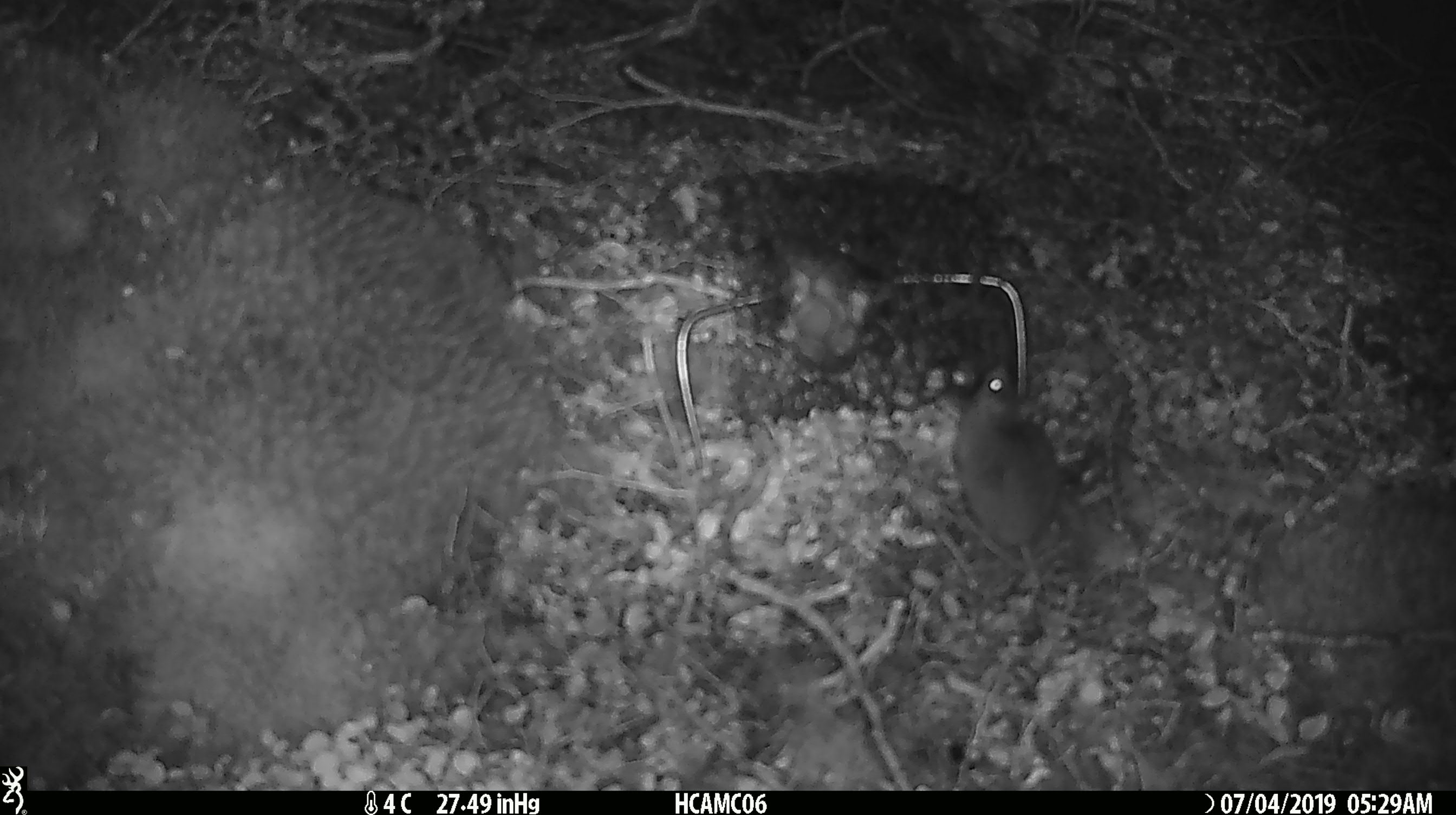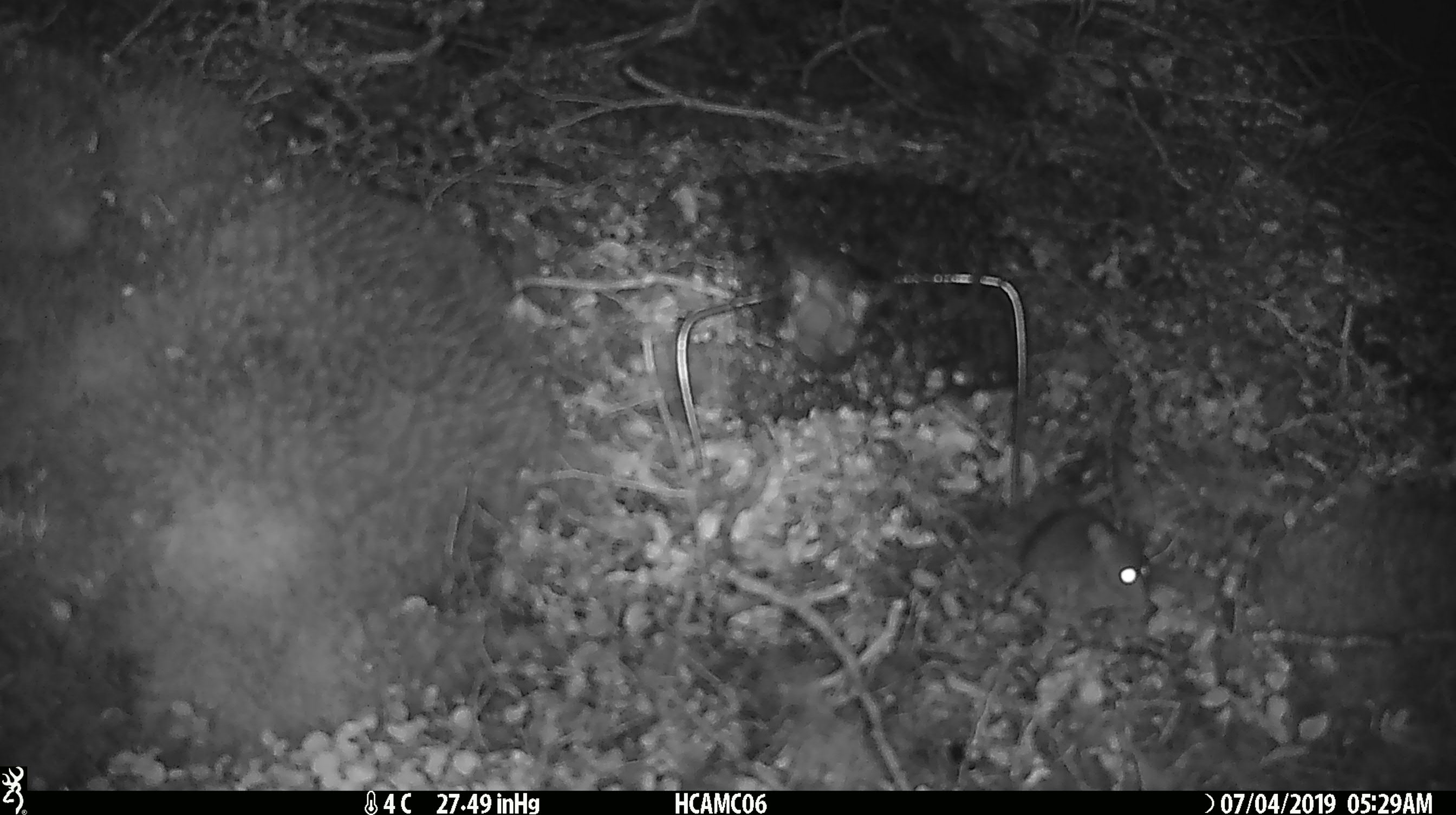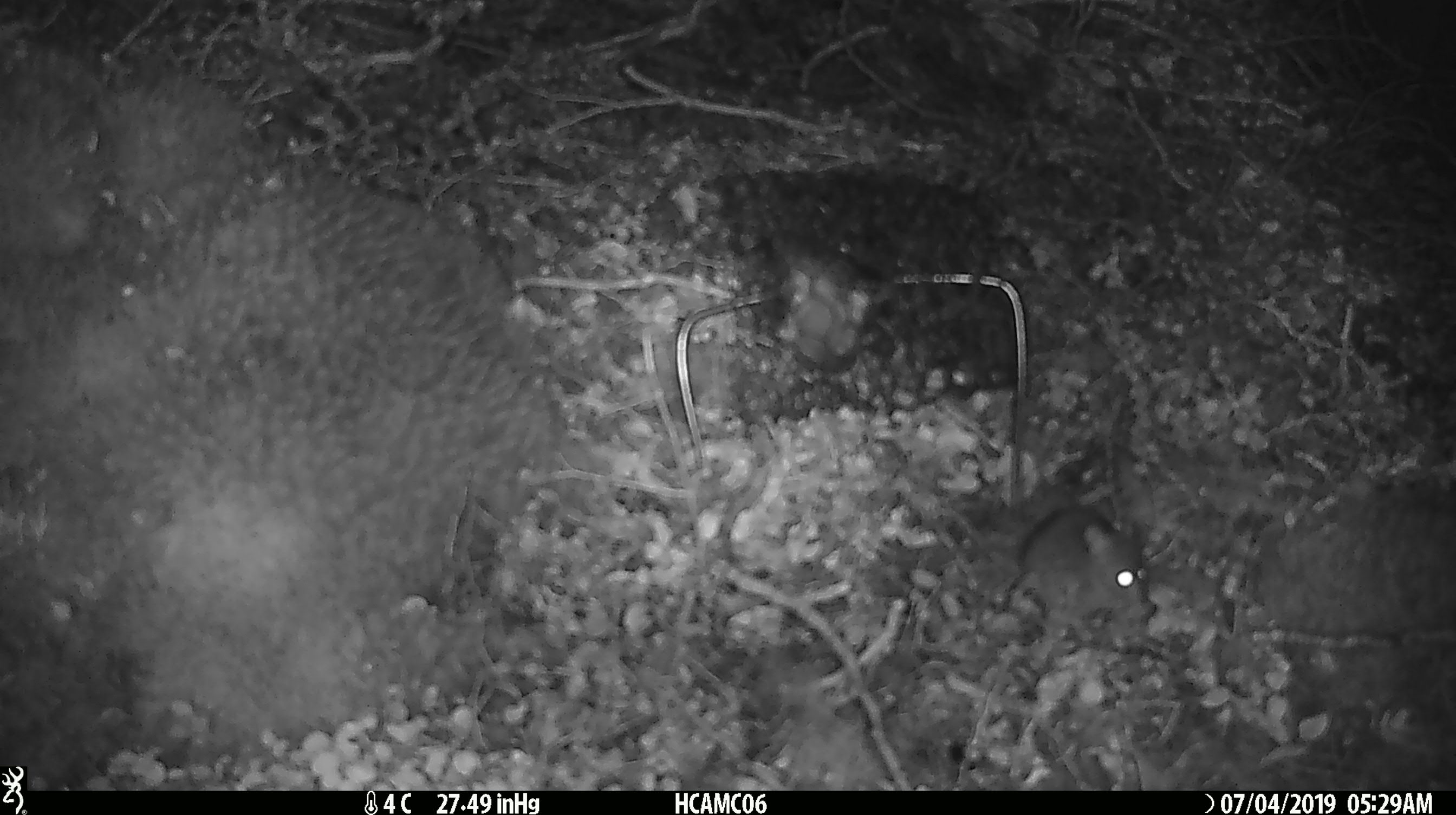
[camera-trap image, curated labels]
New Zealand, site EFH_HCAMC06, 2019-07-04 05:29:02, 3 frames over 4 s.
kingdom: Animalia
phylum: Chordata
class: Mammalia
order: Rodentia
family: Muridae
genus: Mus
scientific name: Mus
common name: mouse